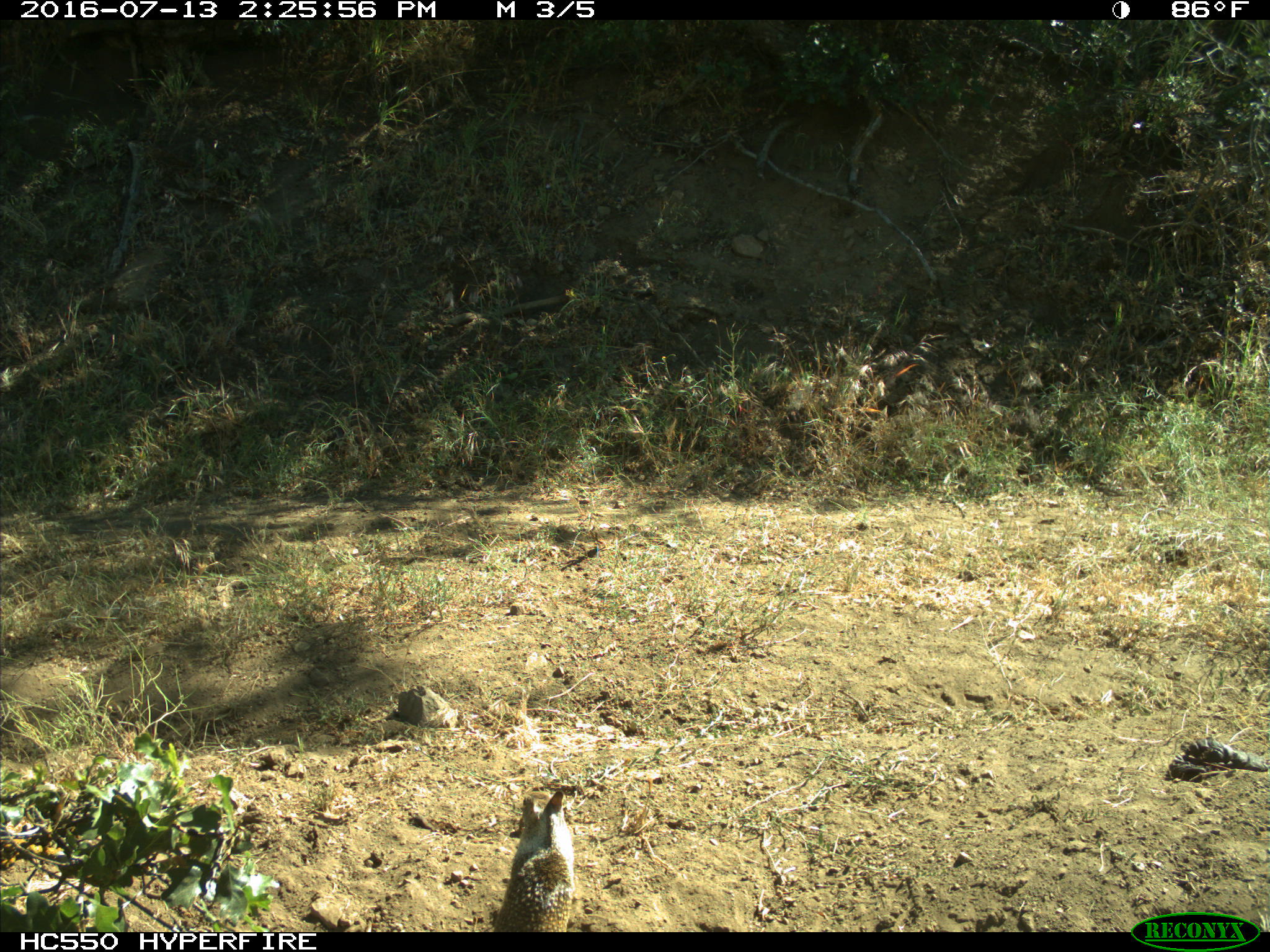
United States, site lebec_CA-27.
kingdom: Animalia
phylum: Chordata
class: Mammalia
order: Rodentia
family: Sciuridae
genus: Otospermophilus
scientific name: Otospermophilus beecheyi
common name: california ground squirrel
Otospermophilus beecheyi (california ground squirrel).